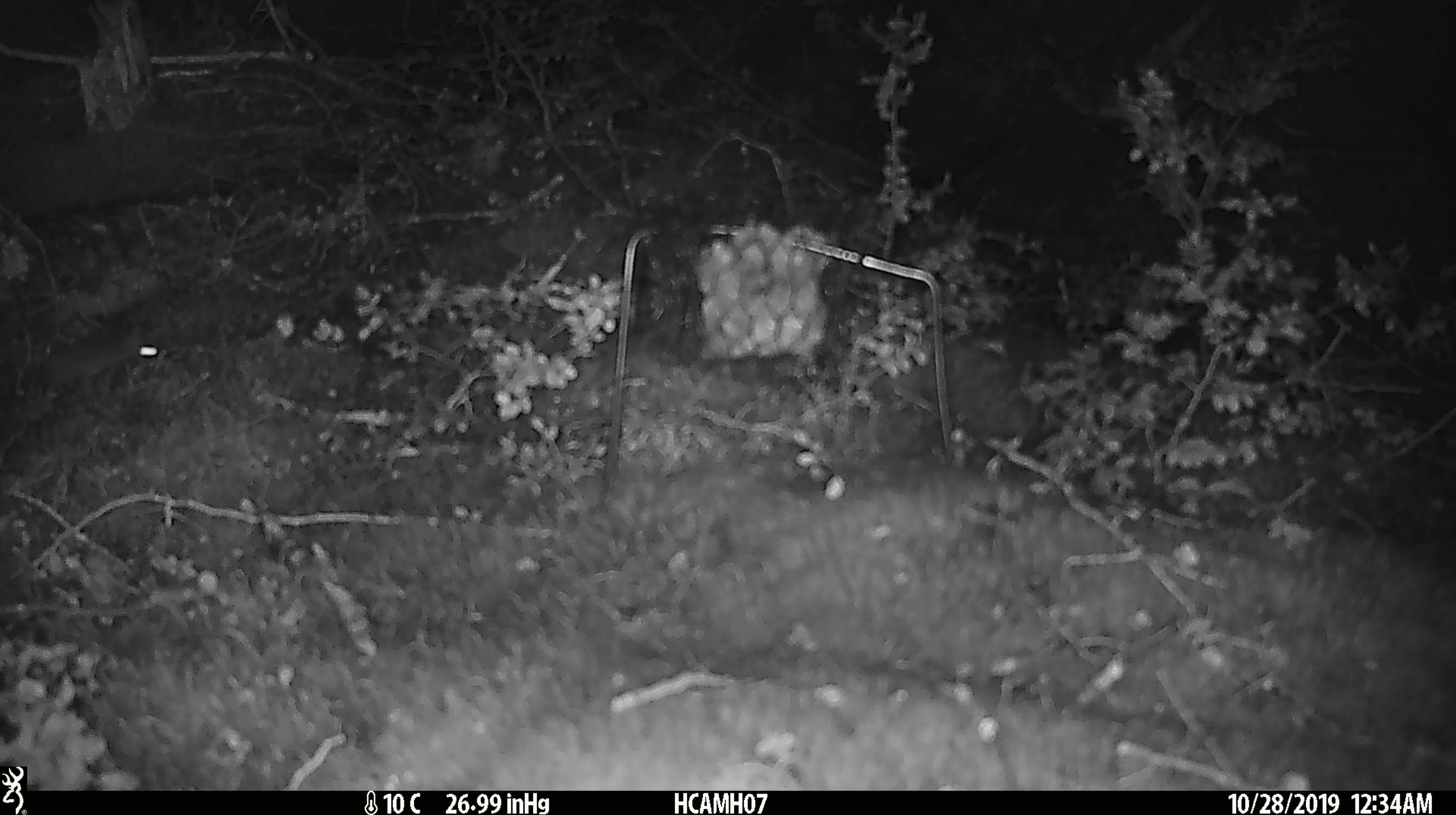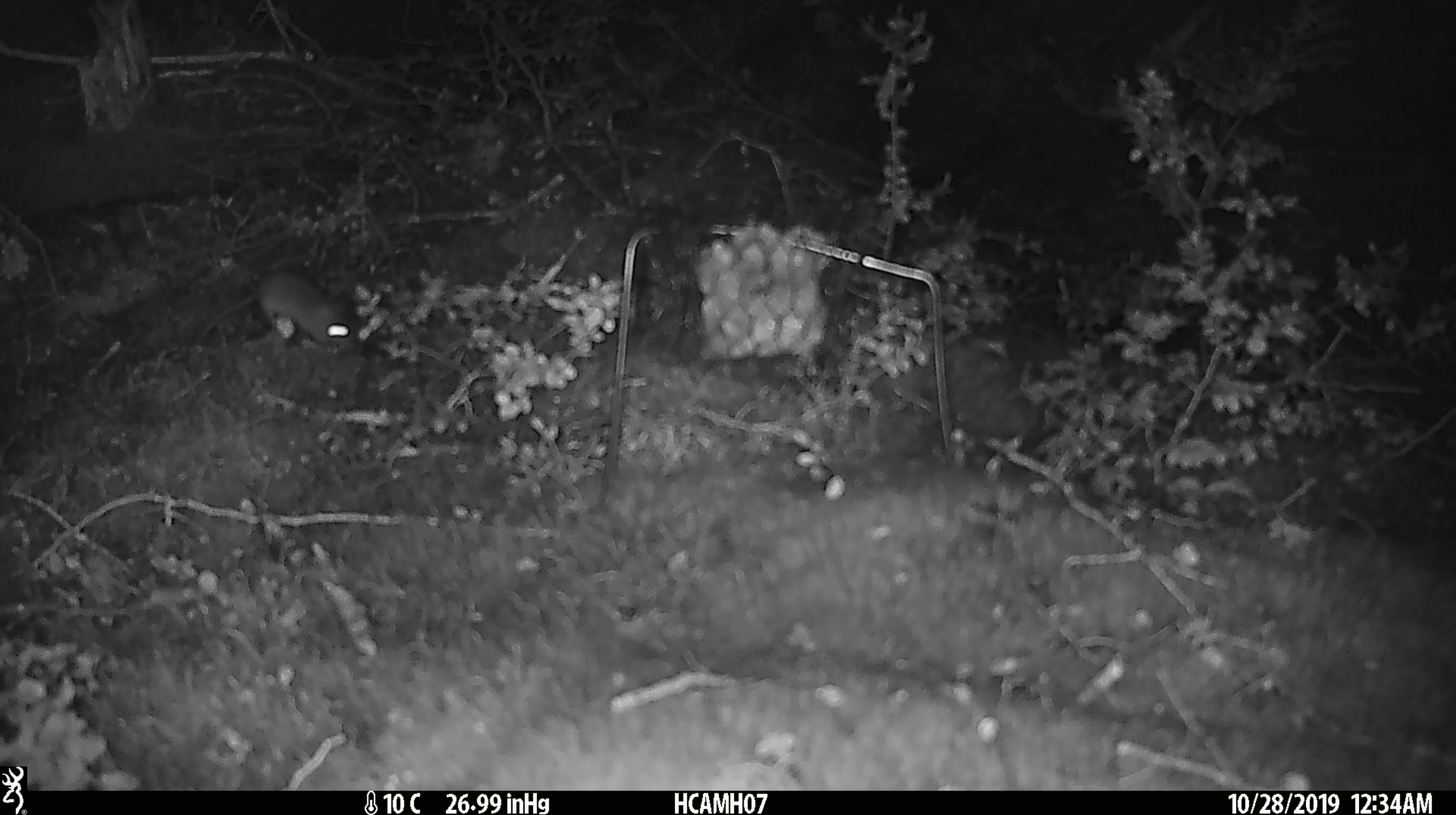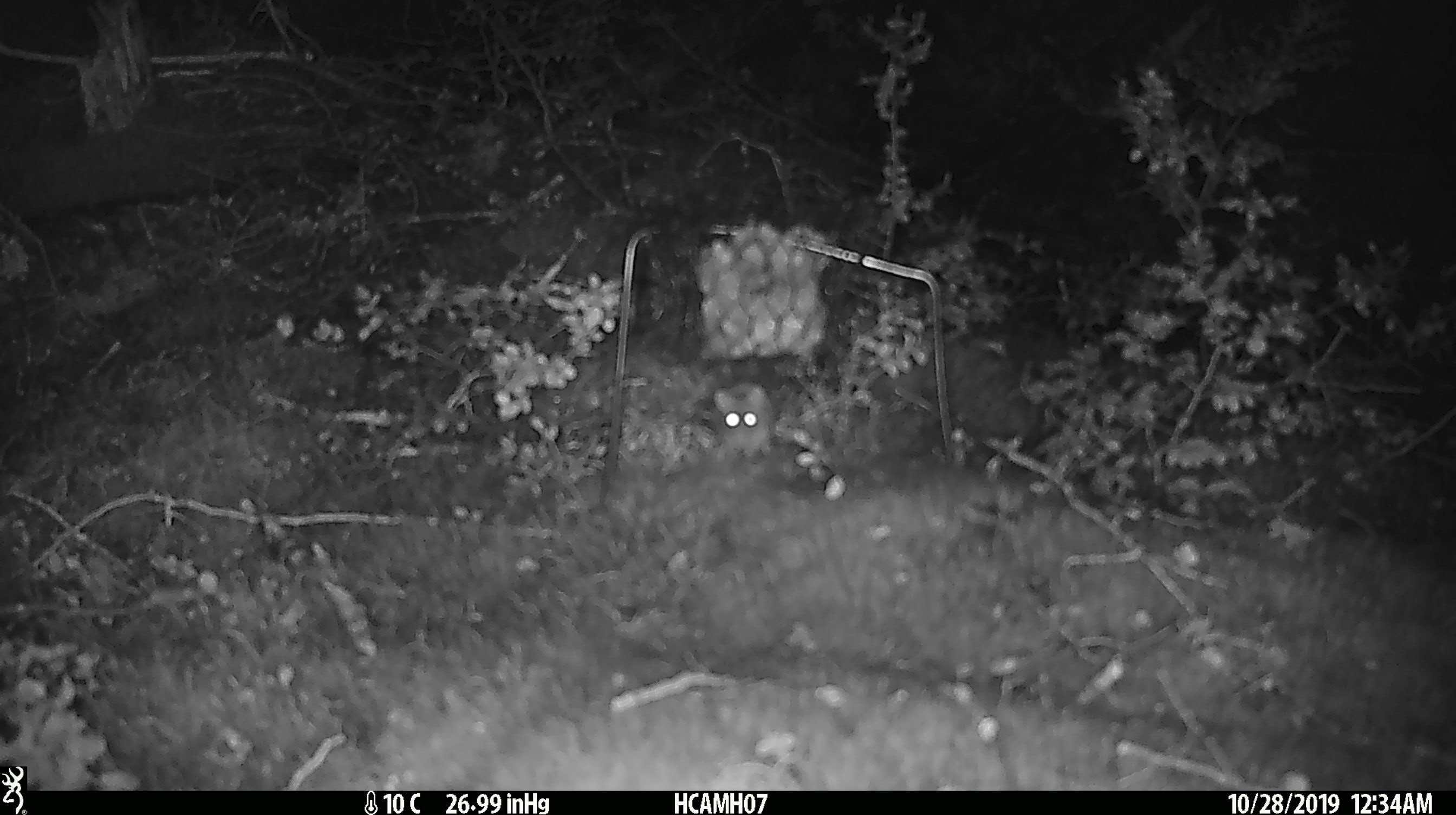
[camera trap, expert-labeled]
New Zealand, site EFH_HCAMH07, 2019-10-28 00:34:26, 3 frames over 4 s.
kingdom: Animalia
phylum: Chordata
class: Mammalia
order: Rodentia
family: Muridae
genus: Mus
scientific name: Mus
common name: mouse